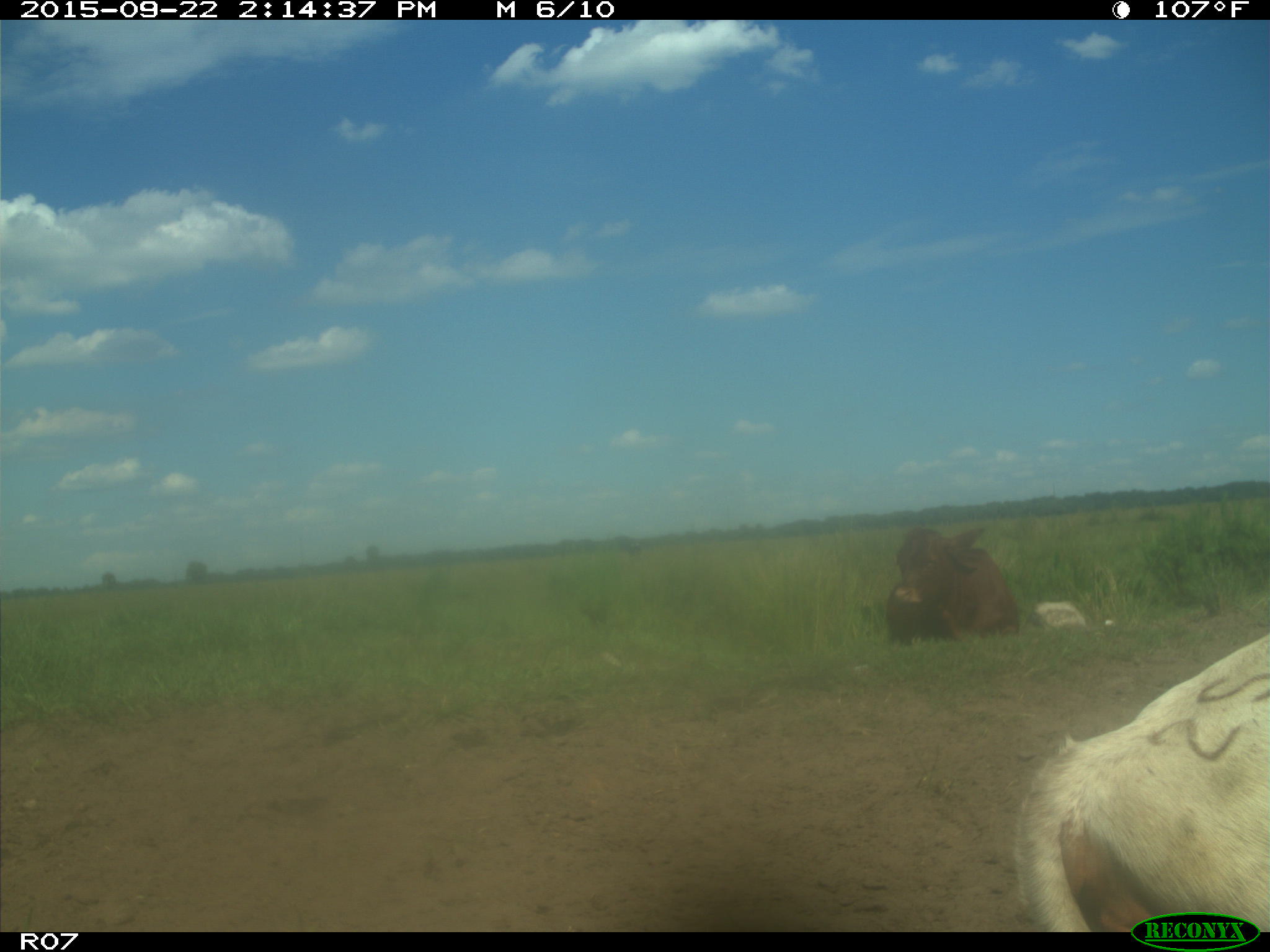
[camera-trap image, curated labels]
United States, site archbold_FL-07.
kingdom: Animalia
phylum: Chordata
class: Mammalia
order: Artiodactyla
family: Bovidae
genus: Bos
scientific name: Bos taurus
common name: domestic cow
Bos taurus (domestic cow).